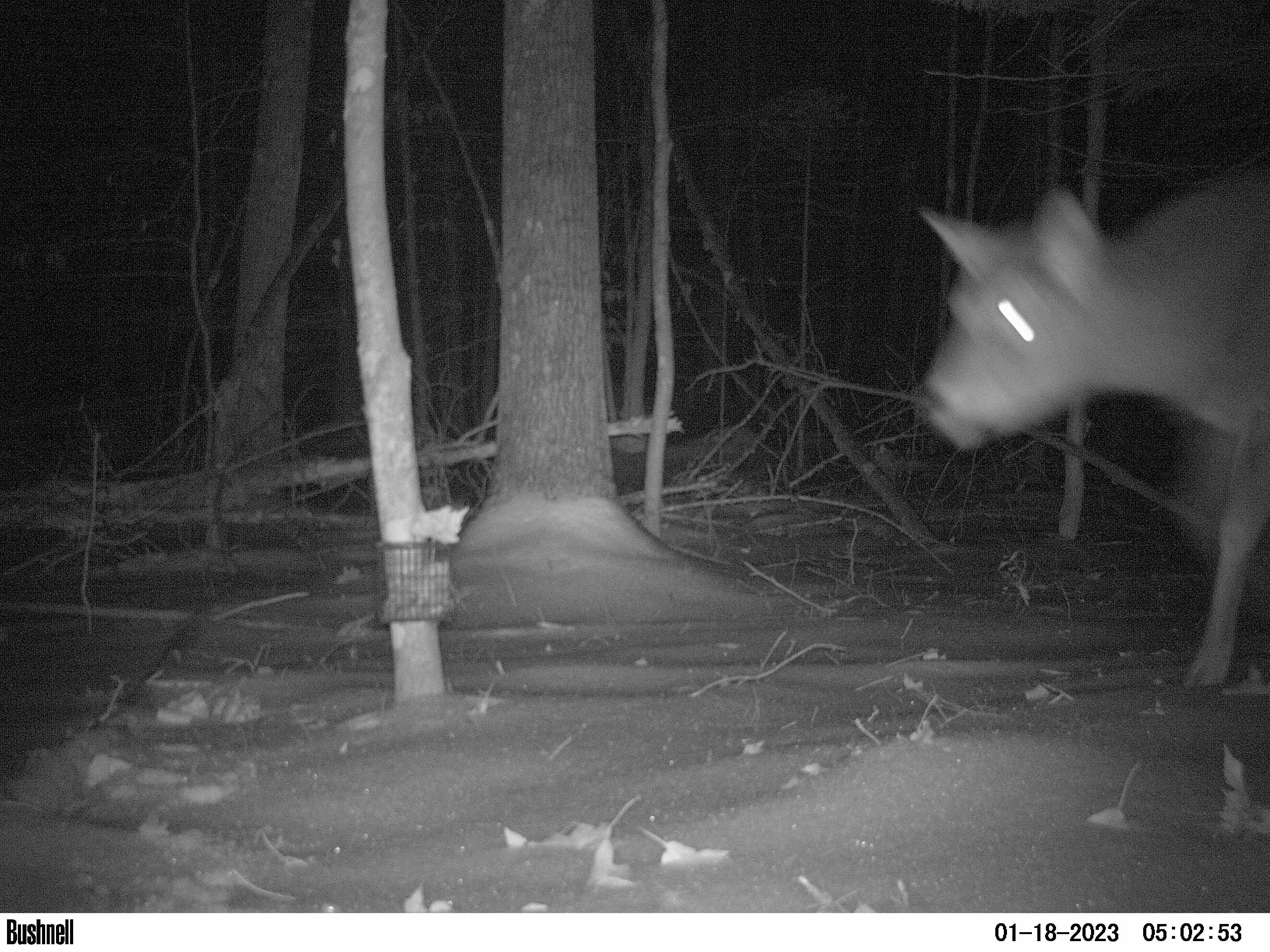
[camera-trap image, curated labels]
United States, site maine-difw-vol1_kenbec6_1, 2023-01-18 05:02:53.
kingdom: Animalia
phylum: Chordata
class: Mammalia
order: Artiodactyla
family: Cervidae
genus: Odocoileus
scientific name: Odocoileus virginianus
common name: white-tailed deer